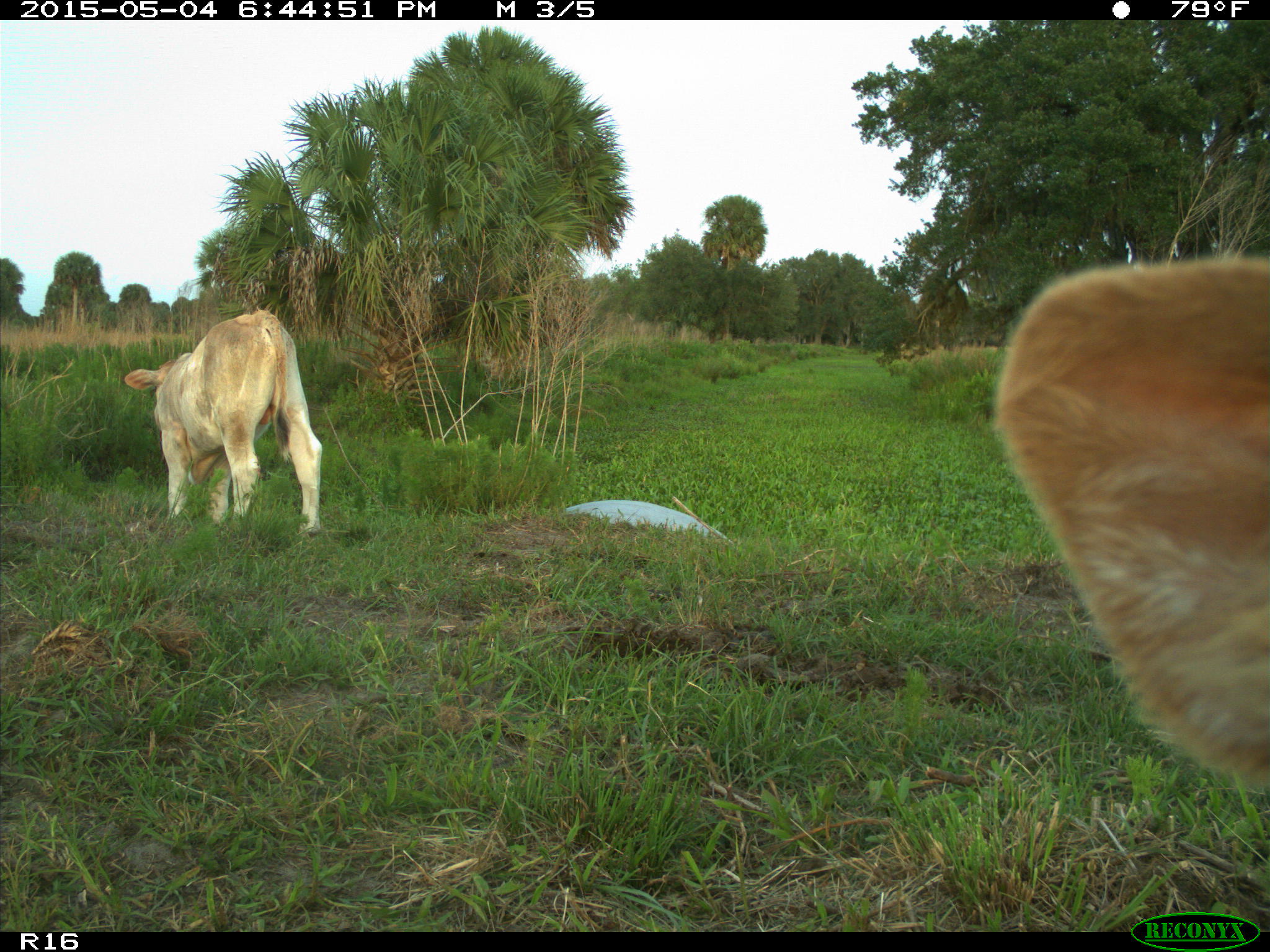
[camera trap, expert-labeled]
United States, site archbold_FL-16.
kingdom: Animalia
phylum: Chordata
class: Mammalia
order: Artiodactyla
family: Bovidae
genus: Bos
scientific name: Bos taurus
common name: domestic cow